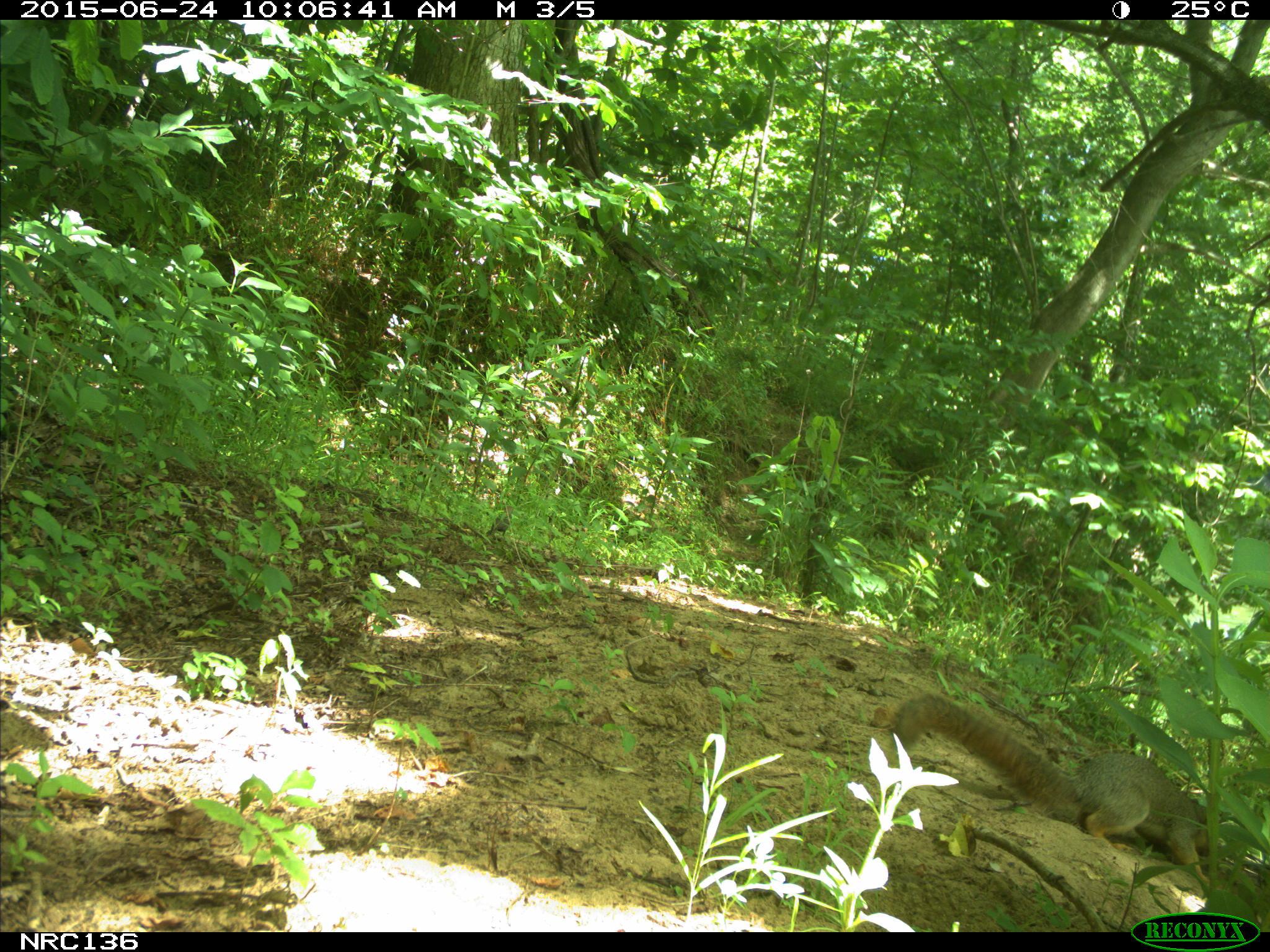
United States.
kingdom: Animalia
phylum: Chordata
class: Mammalia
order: Rodentia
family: Sciuridae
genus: Sciurus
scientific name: Sciurus niger cinereus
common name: eastern fox squirrel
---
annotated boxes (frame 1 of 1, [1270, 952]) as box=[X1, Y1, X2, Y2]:
Eastern Fox Squirrel: box=[880, 687, 1228, 890]